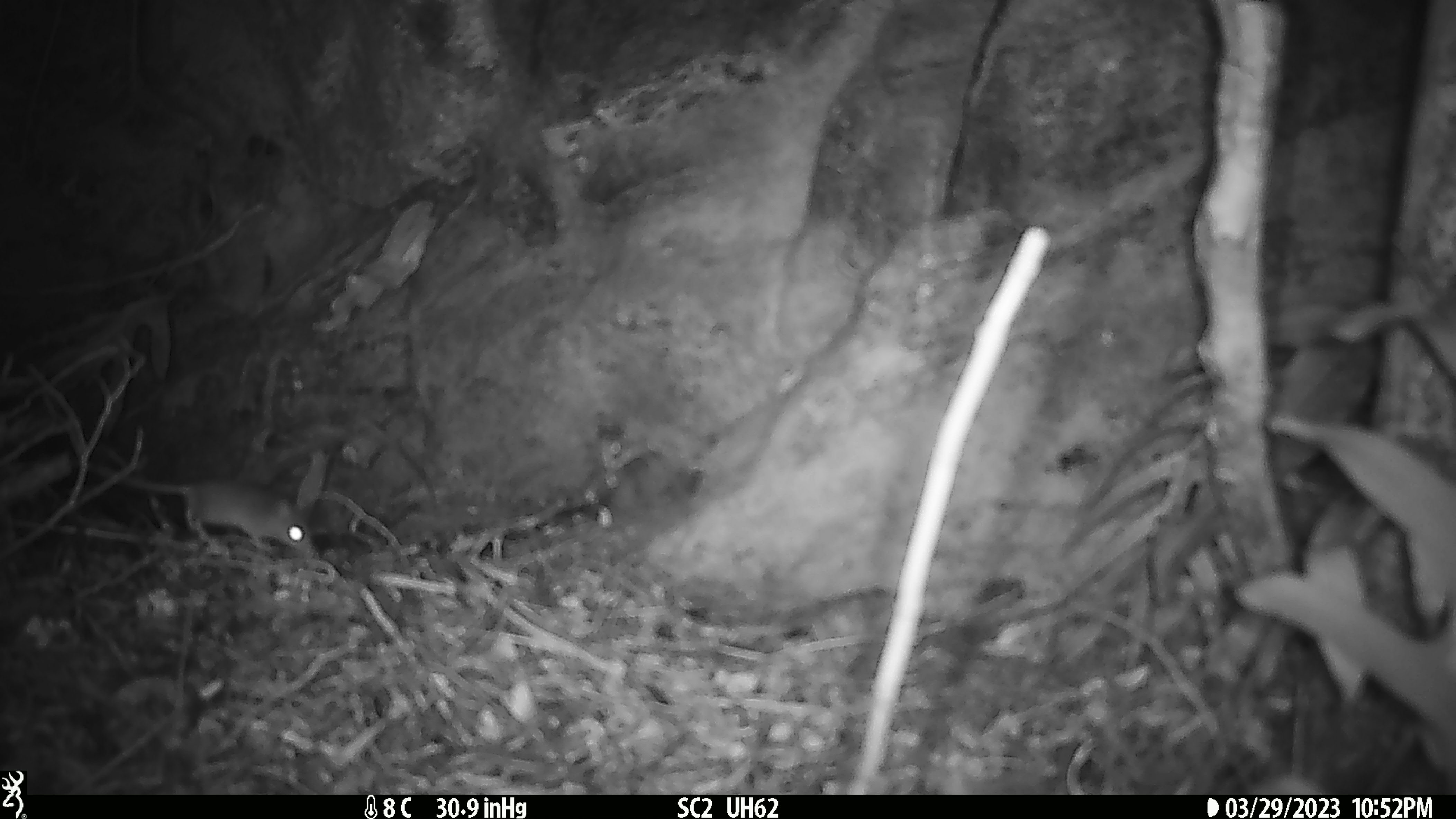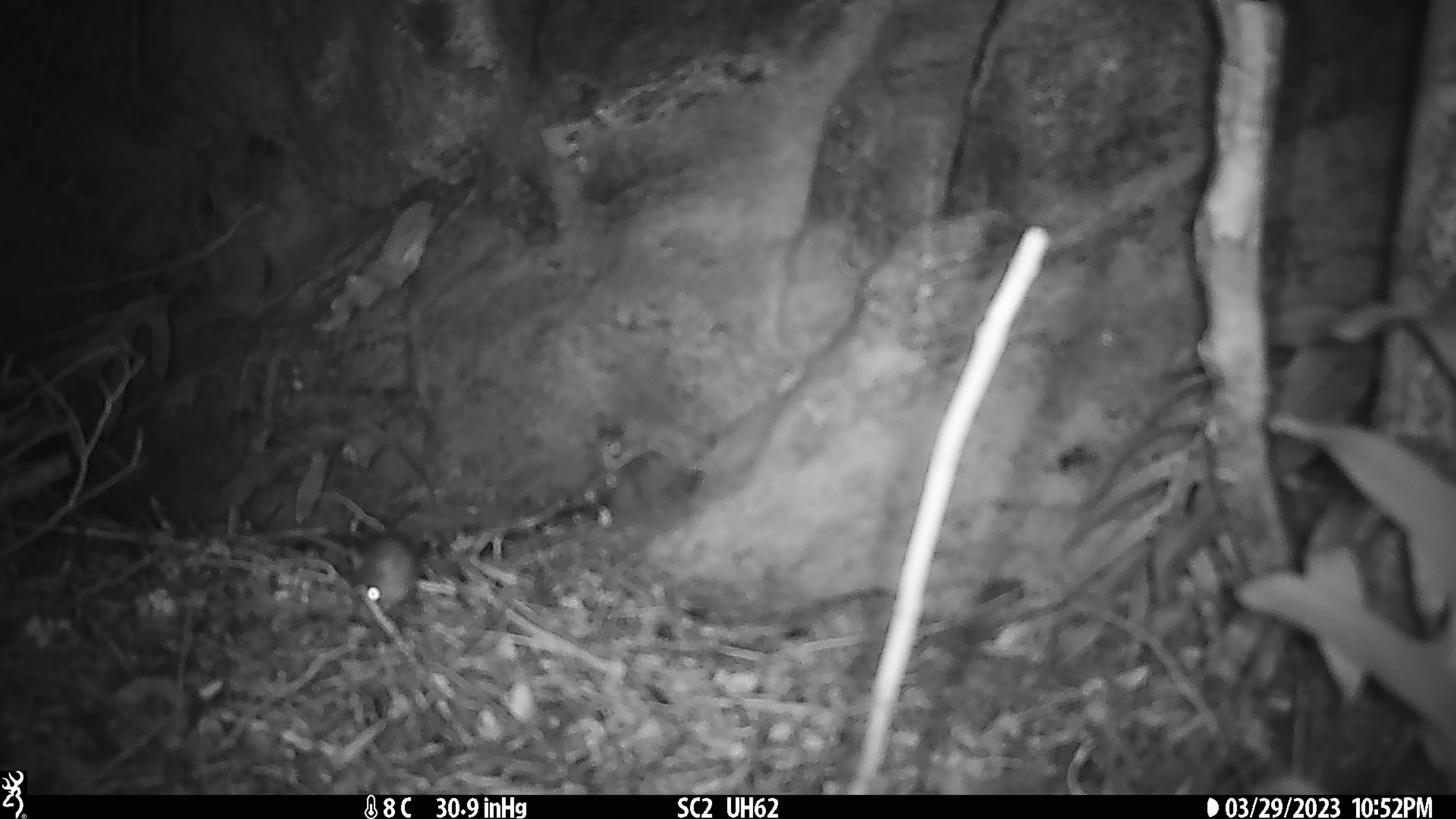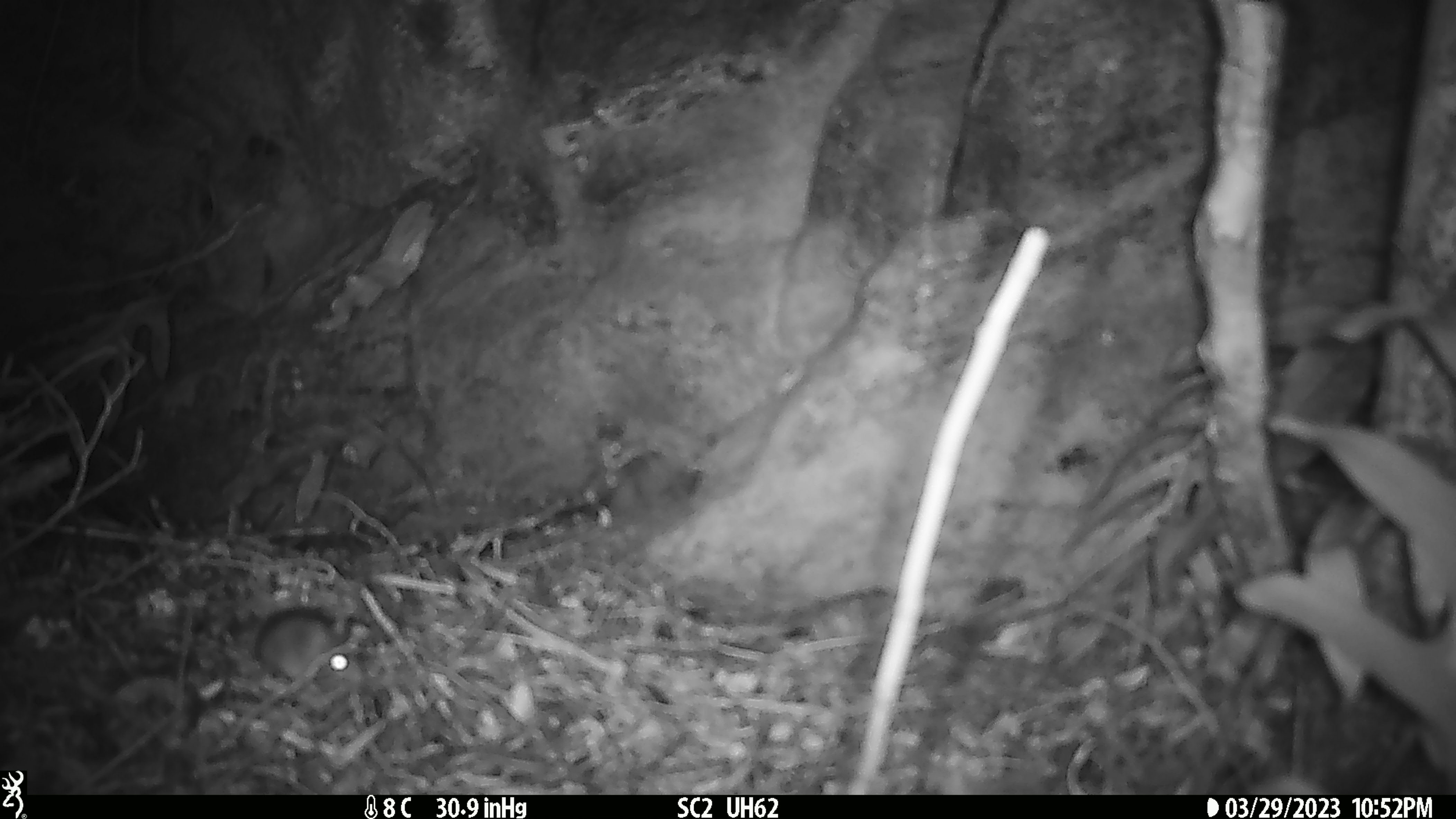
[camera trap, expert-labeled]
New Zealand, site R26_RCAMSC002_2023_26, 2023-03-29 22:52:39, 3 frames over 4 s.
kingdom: Animalia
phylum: Chordata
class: Mammalia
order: Rodentia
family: Muridae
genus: Mus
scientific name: Mus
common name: mouse